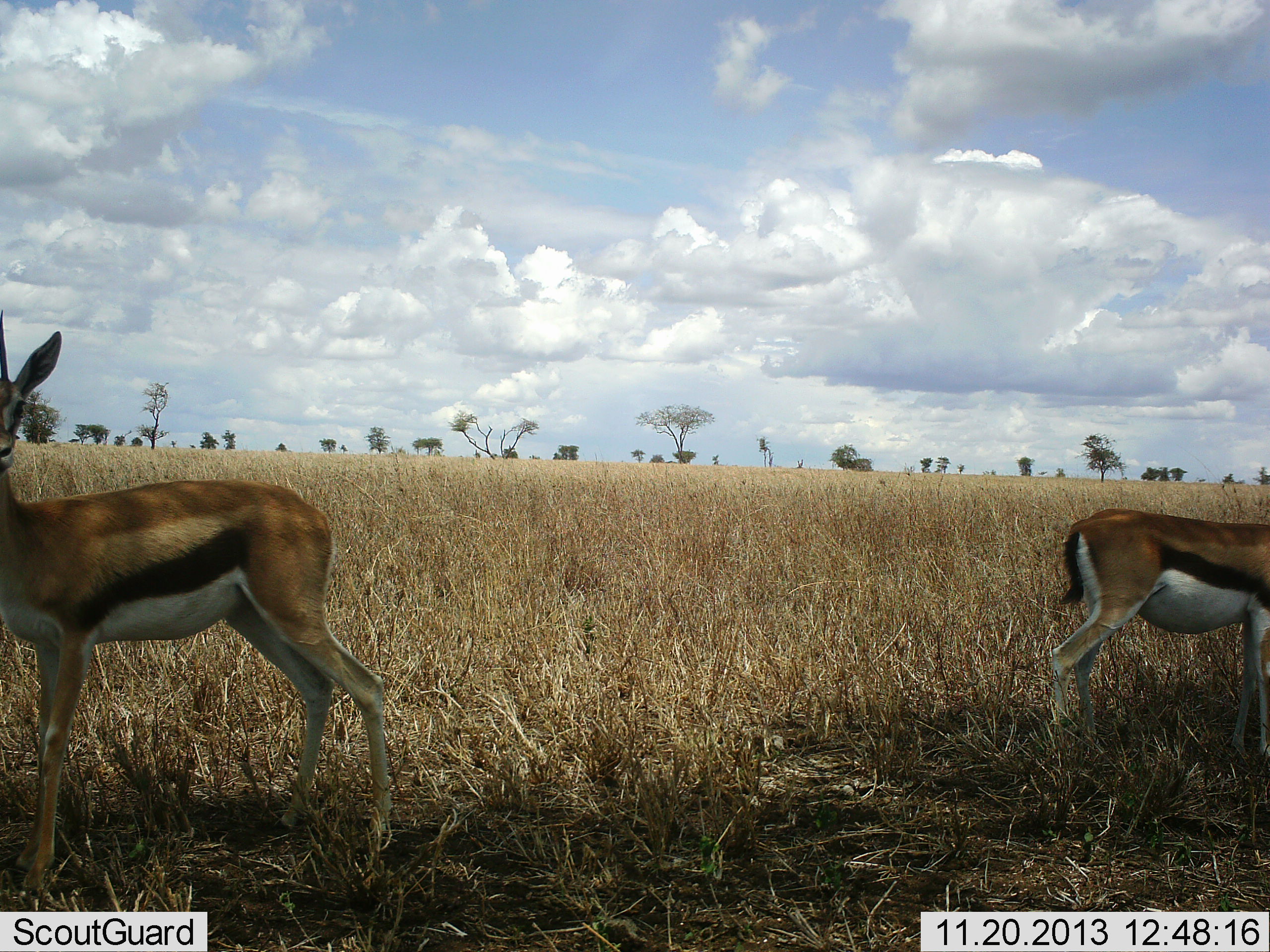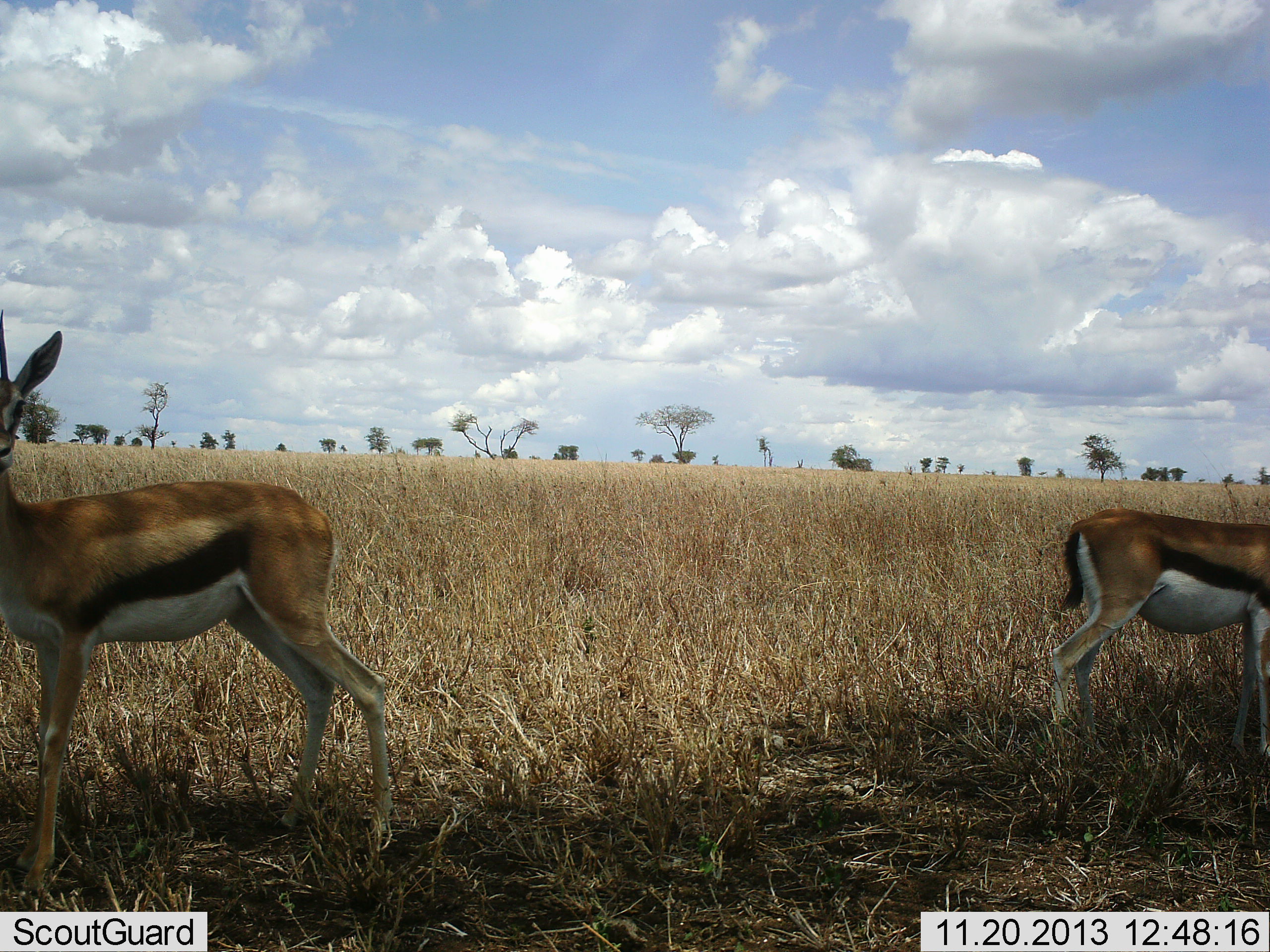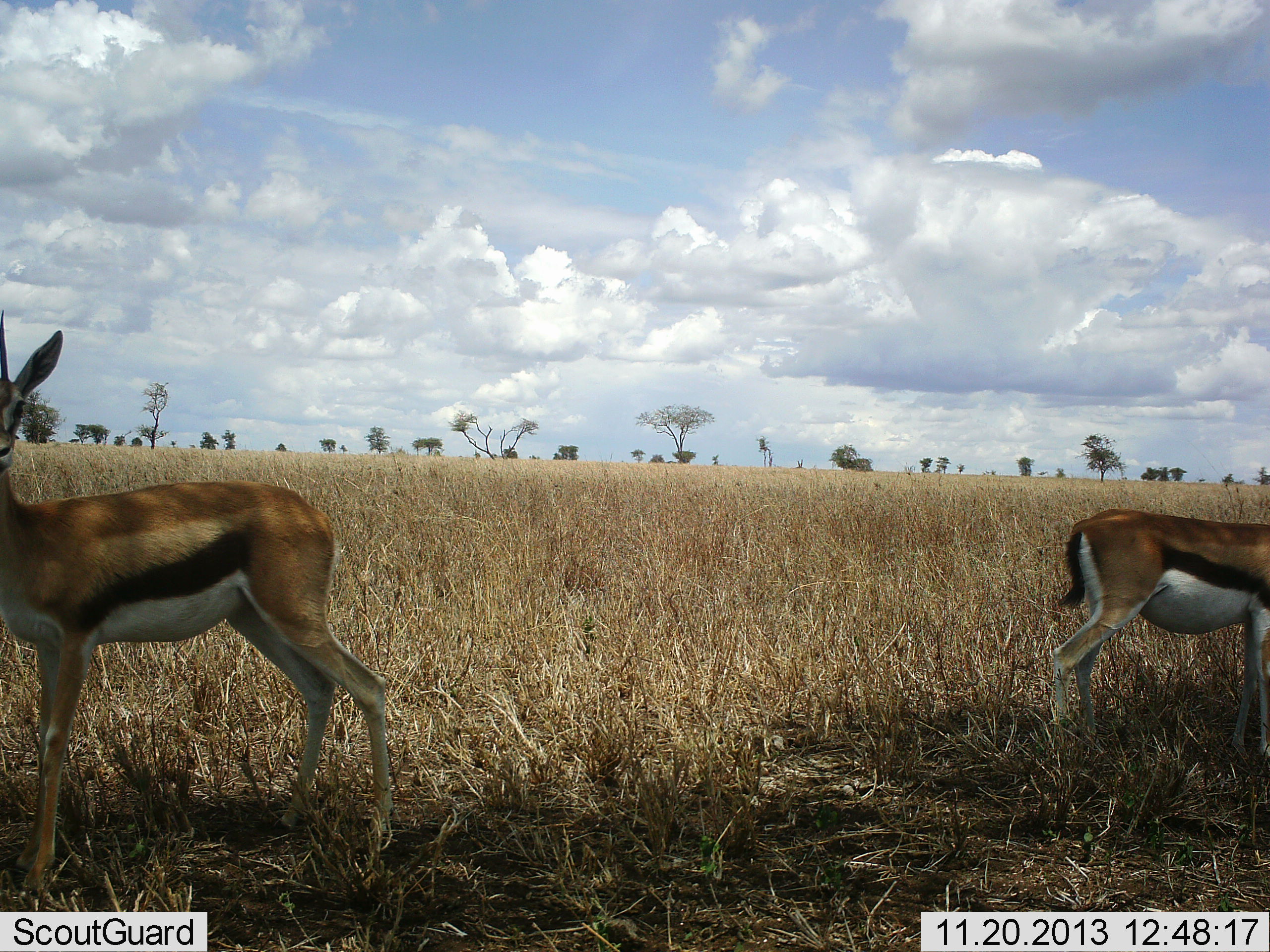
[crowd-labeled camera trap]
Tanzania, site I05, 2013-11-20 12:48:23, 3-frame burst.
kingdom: Animalia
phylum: Chordata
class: Mammalia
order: Artiodactyla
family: Bovidae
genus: Eudorcas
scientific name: Eudorcas thomsonii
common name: thomson's gazelle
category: gazellethomsons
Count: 2.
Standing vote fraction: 100%.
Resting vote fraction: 0%.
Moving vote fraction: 0%.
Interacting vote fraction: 0%.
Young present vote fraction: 10%.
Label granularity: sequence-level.